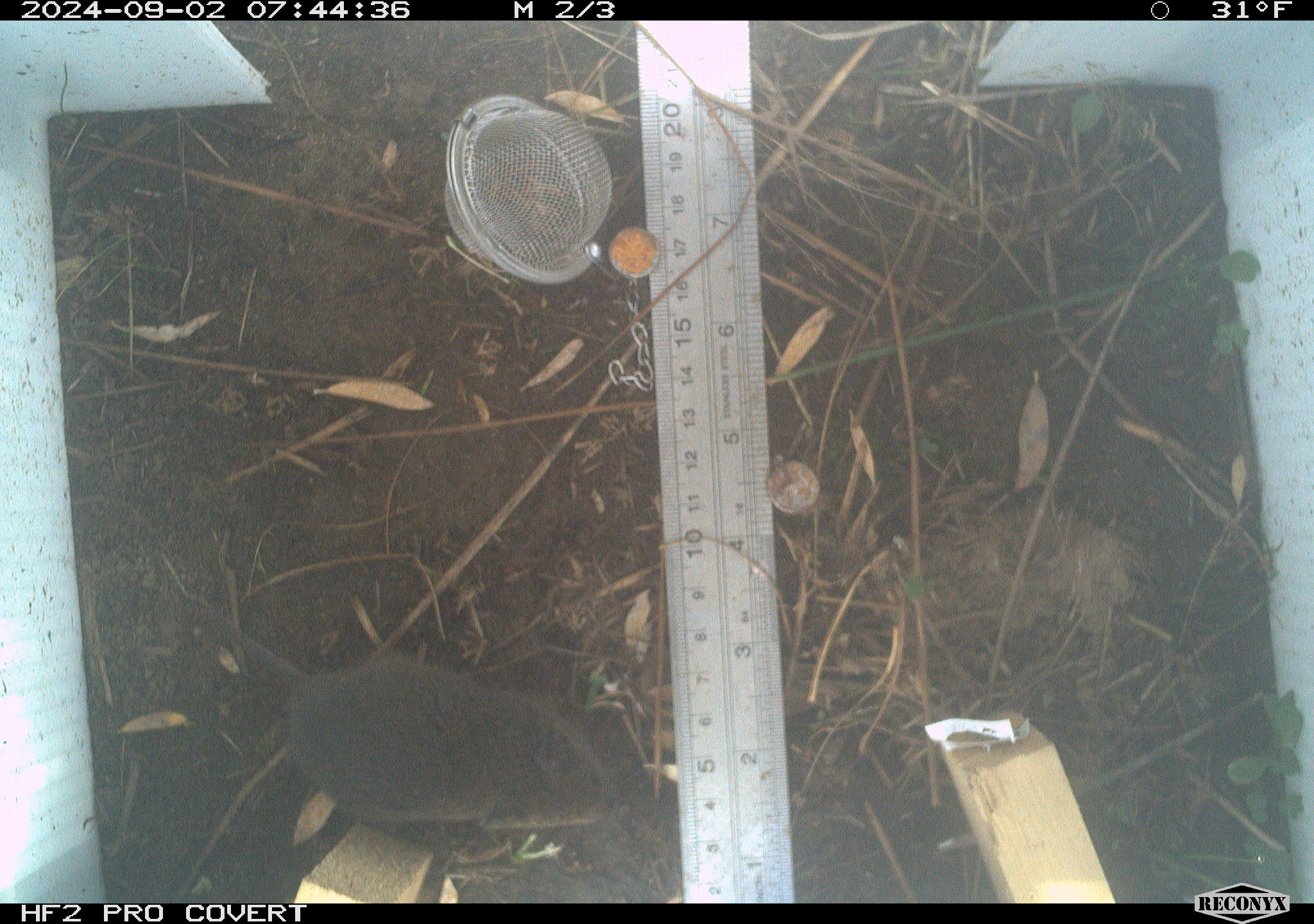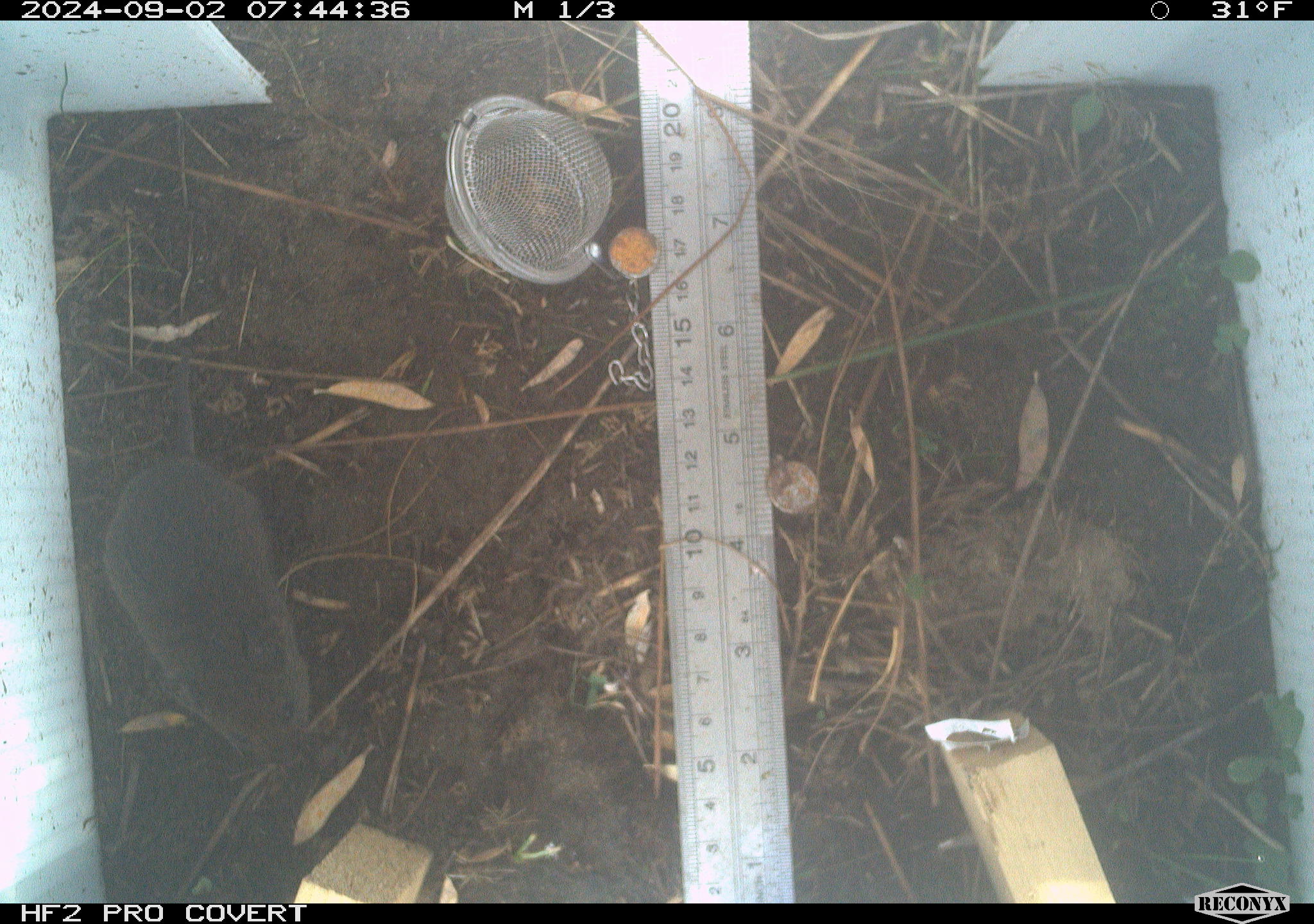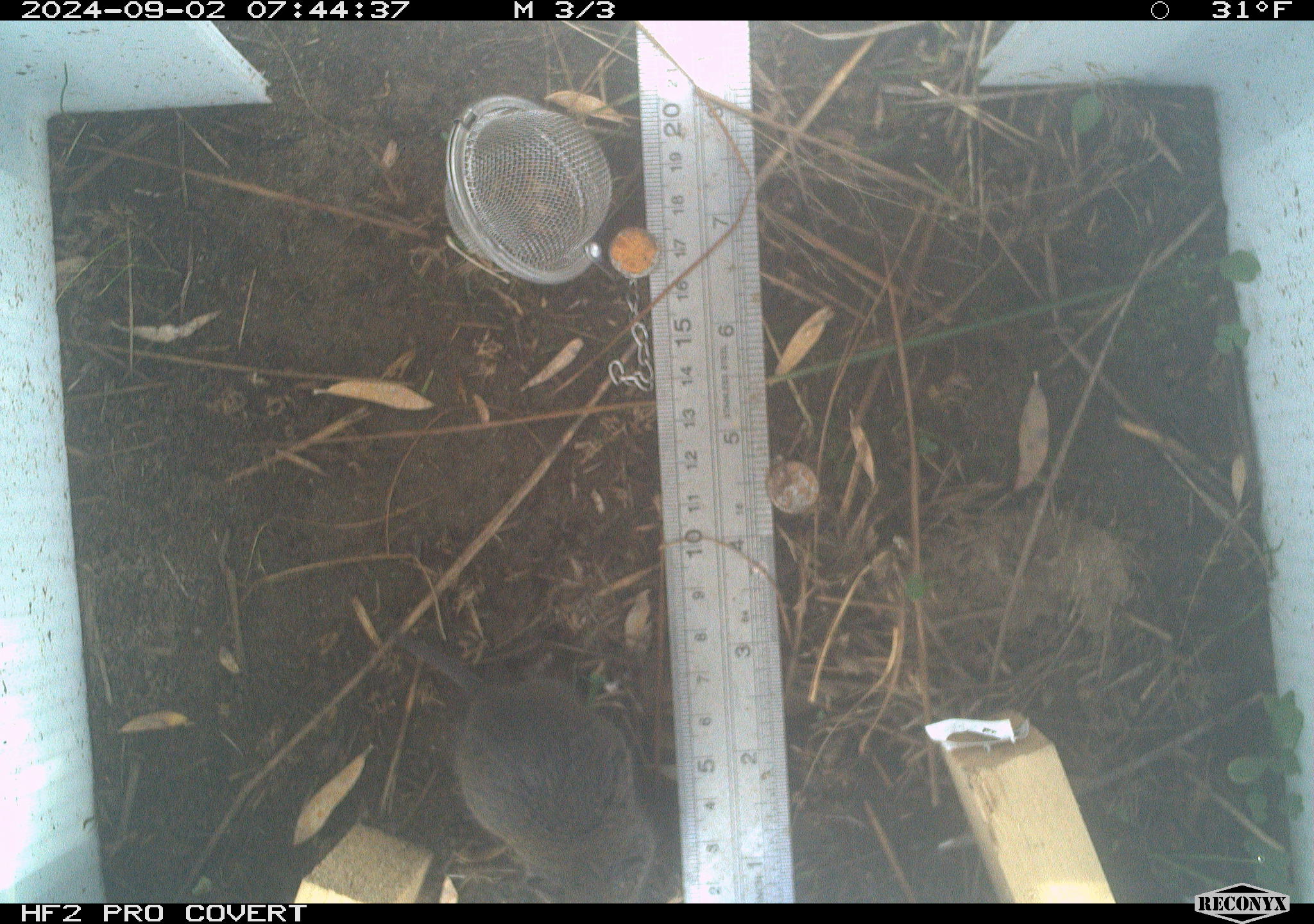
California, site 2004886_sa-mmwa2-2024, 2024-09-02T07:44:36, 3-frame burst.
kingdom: Animalia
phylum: Chordata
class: Mammalia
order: Rodentia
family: Cricetidae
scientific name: Arvicolinae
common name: voles, lemmings, and muskrats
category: arvicolinae subfamily